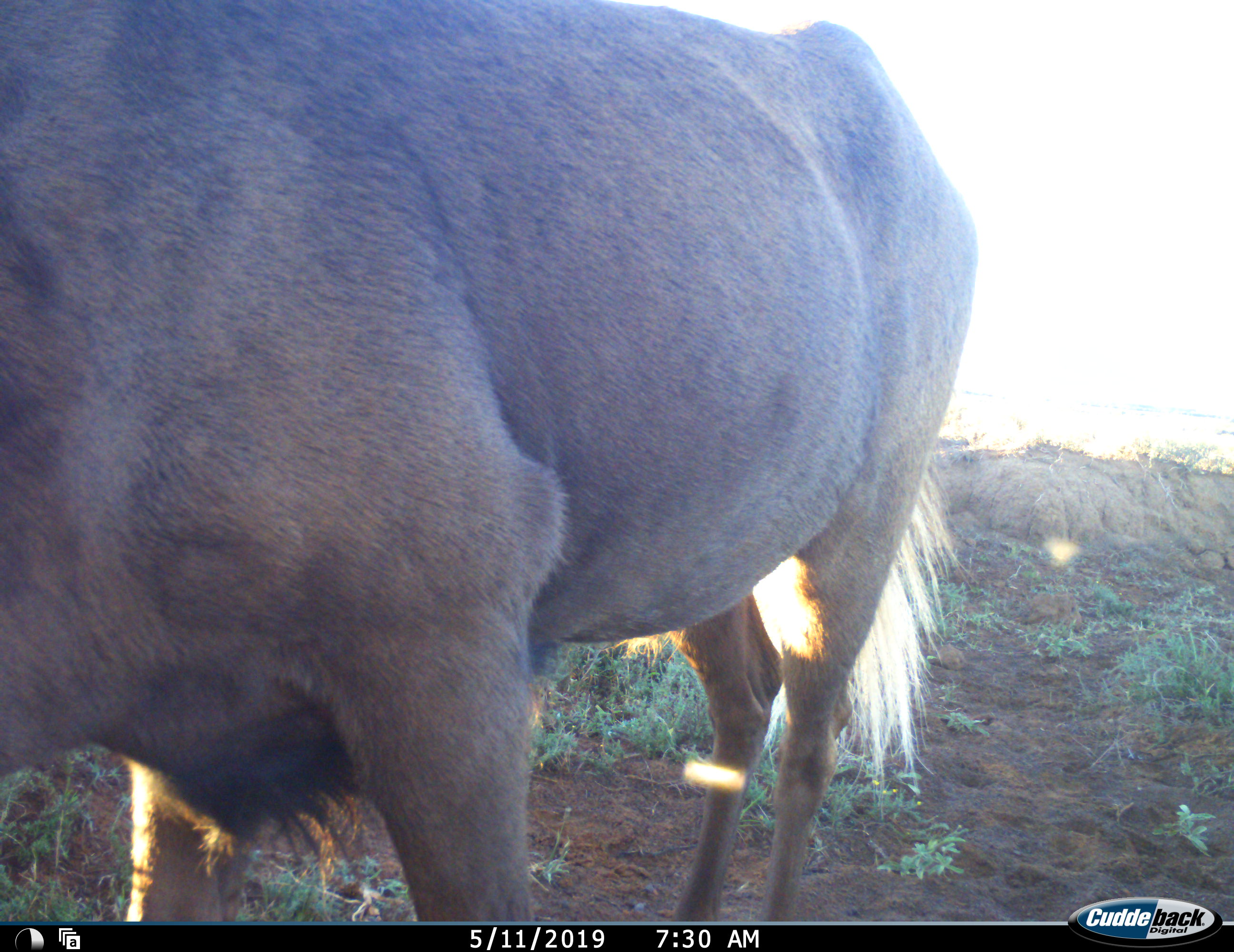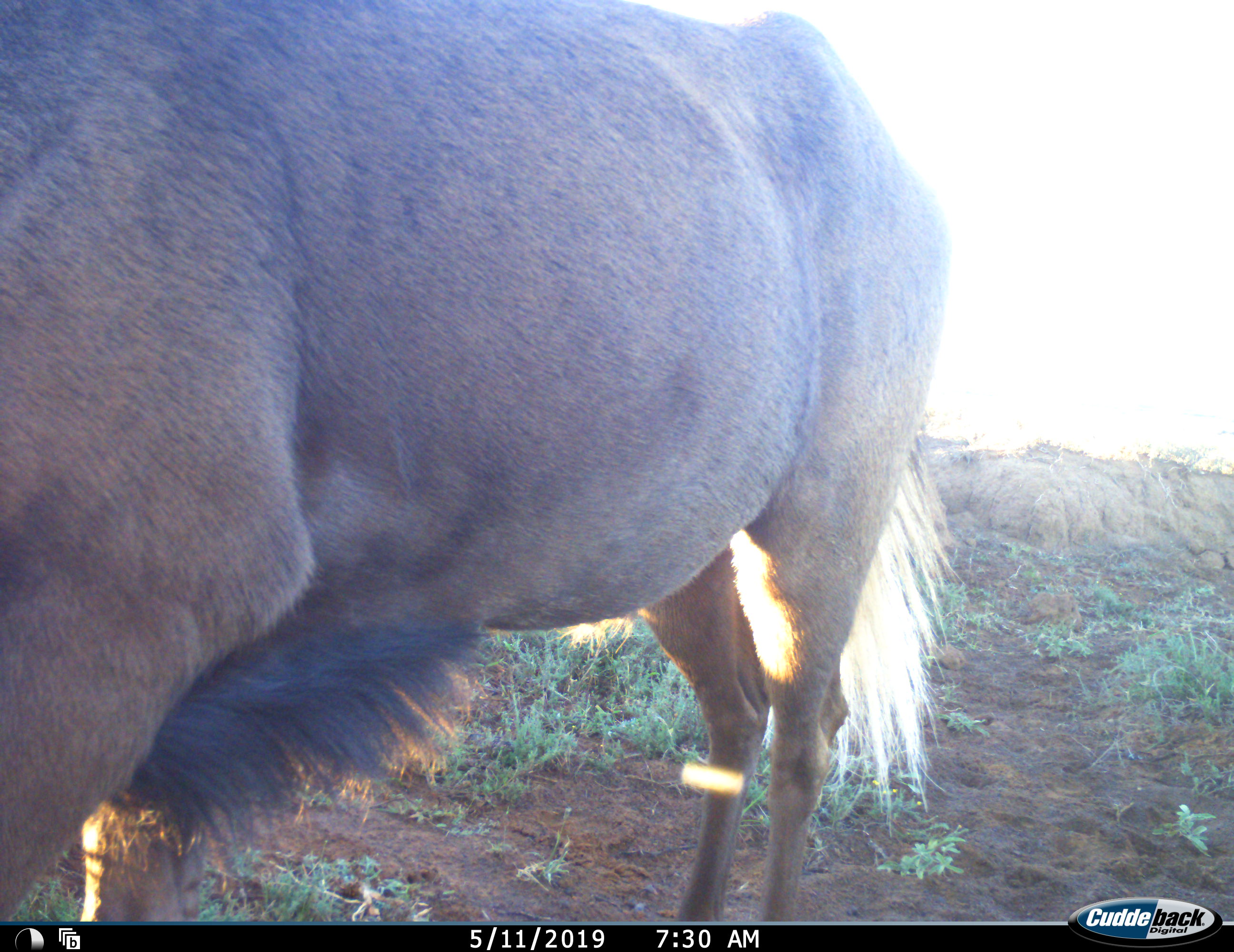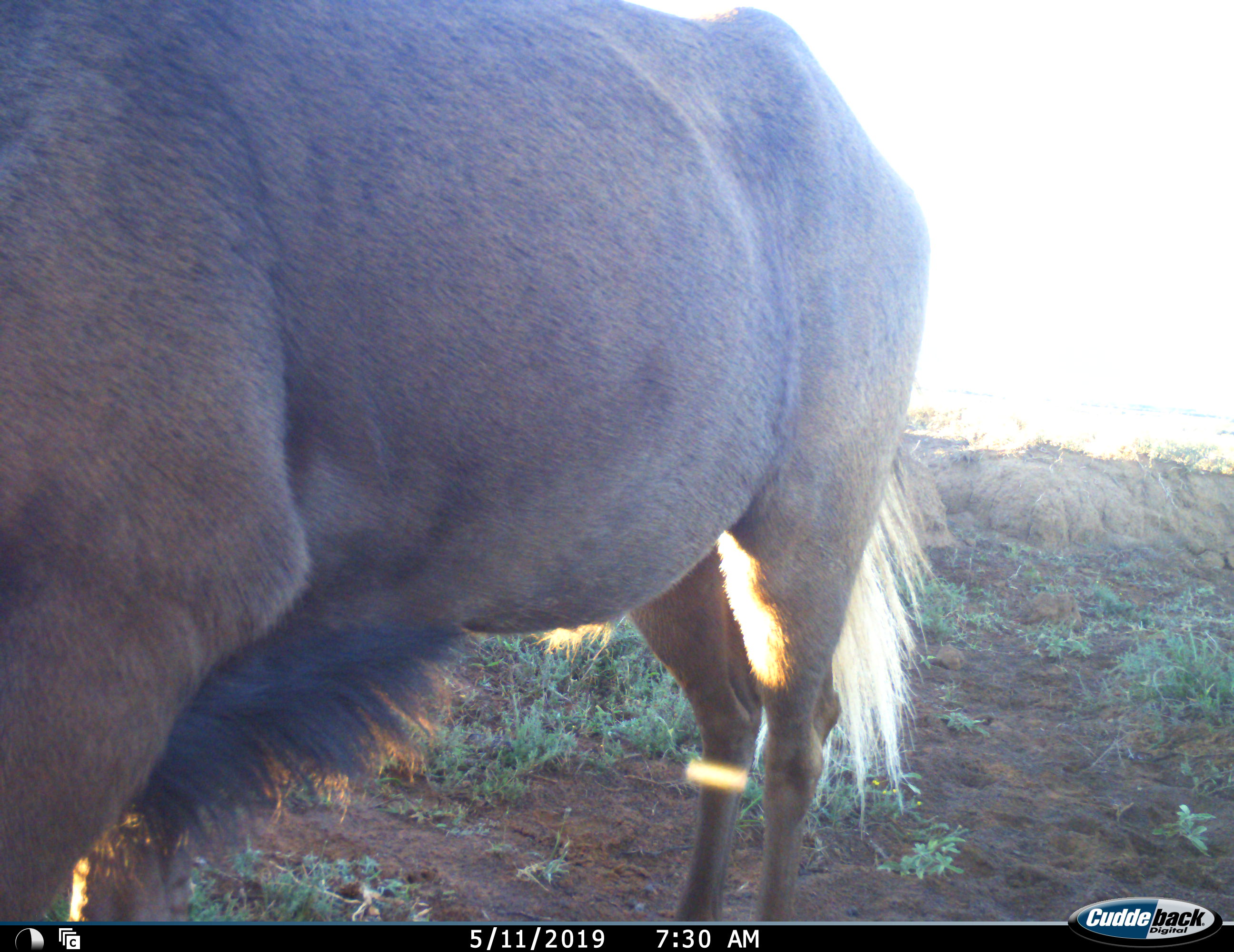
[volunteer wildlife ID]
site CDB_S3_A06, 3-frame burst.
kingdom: Animalia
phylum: Chordata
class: Mammalia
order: Artiodactyla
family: Bovidae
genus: Connochaetes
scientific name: Connochaetes gnou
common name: black wildebeest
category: wildebeestblack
Wildebeestblack (black wildebeest) (Connochaetes gnou), count 1. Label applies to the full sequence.